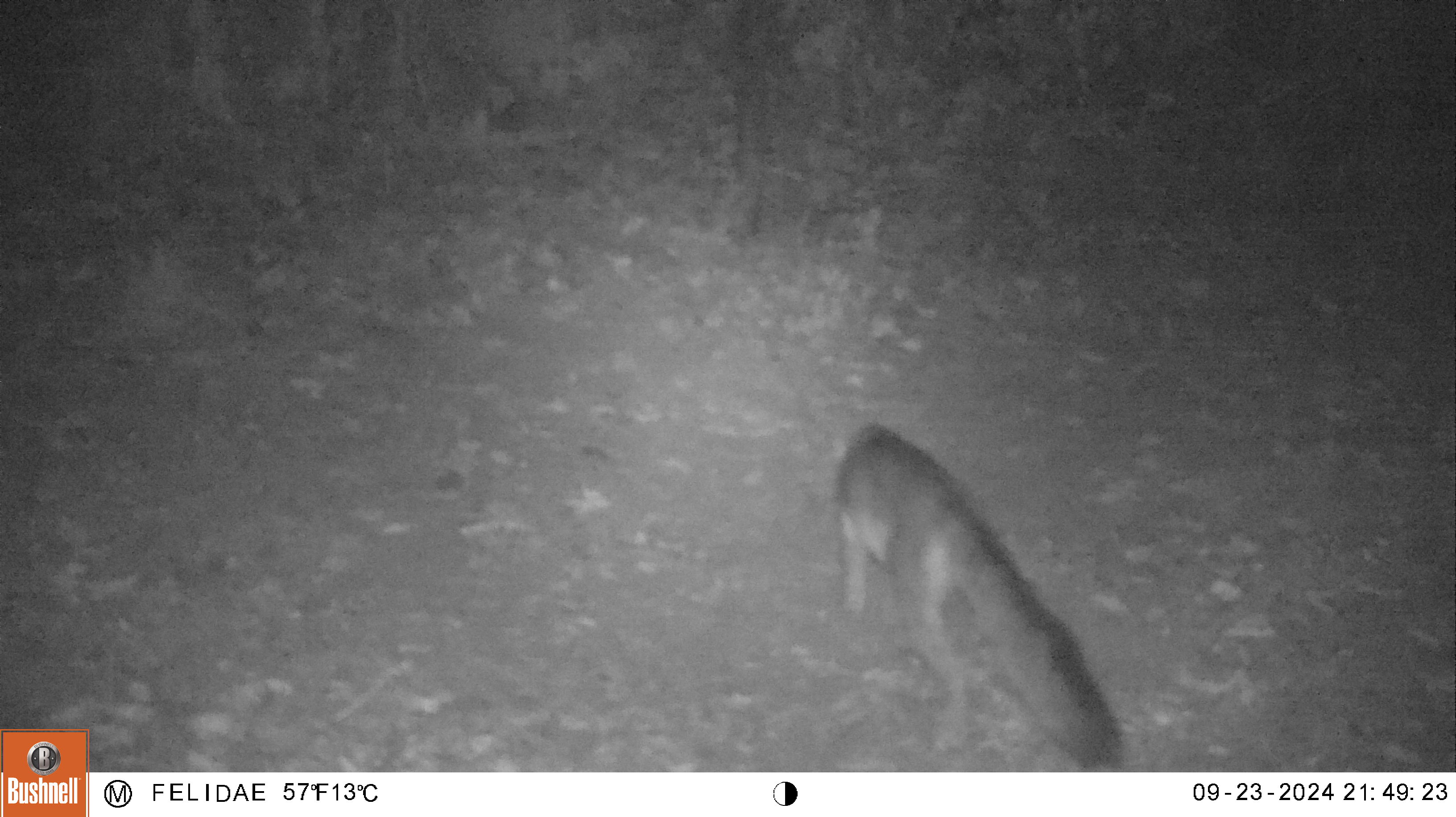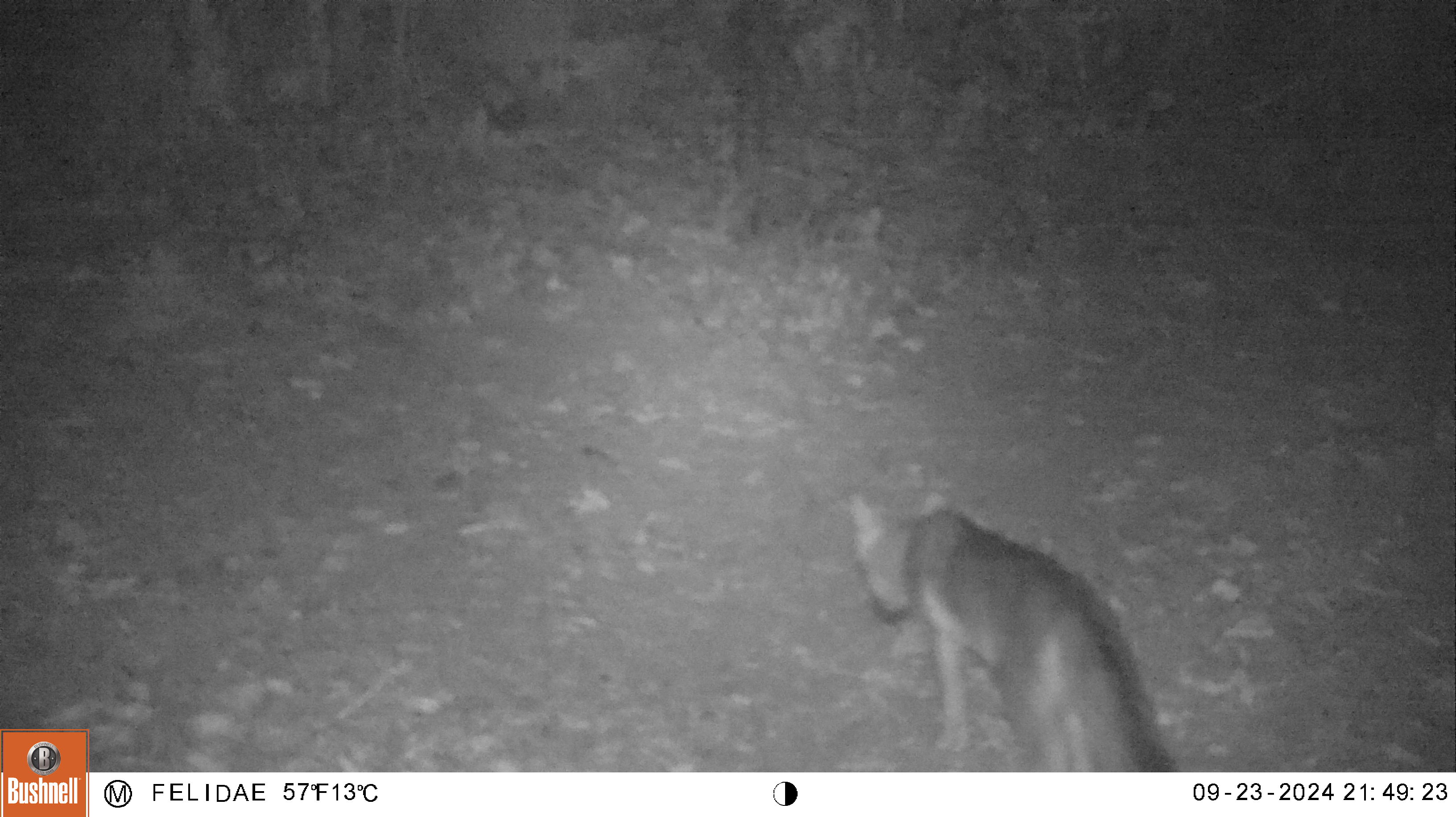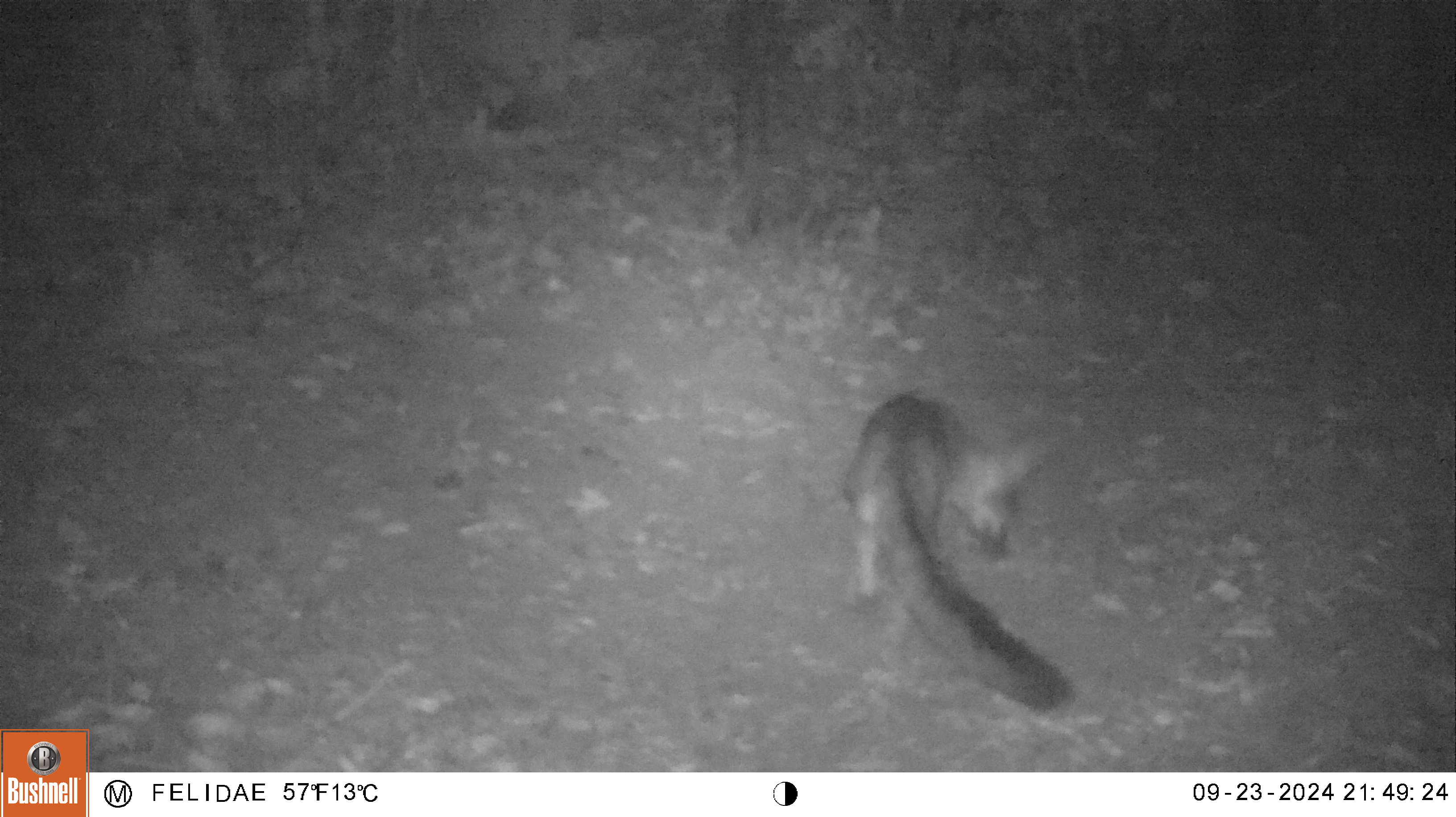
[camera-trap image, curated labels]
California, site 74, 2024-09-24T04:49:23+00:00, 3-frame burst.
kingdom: Animalia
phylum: Chordata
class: Mammalia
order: Carnivora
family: Canidae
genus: Urocyon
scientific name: Urocyon cinereoargenteus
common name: gray fox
Gray fox (Urocyon cinereoargenteus).